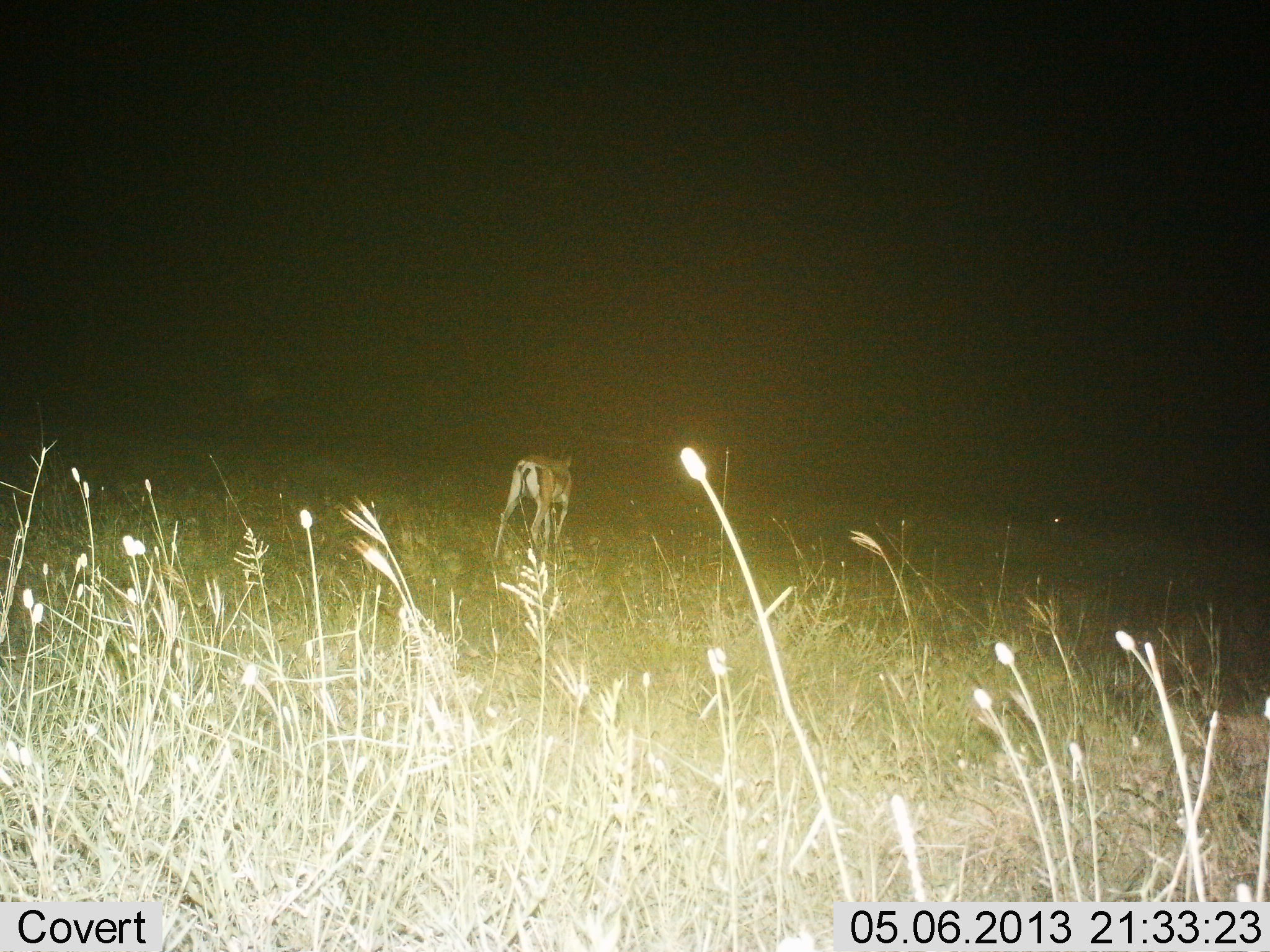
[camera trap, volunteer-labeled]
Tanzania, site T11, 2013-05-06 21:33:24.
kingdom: Animalia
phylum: Chordata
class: Mammalia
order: Artiodactyla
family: Bovidae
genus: Nanger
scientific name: Nanger granti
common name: grant's gazelle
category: gazellegrants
Gazellegrants (grant's gazelle) (Nanger granti), count 1. Behavior (volunteer vote fractions): standing 37%, resting 0%, moving 63%, interacting 0%. Young present (vote fraction): 0%. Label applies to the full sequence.